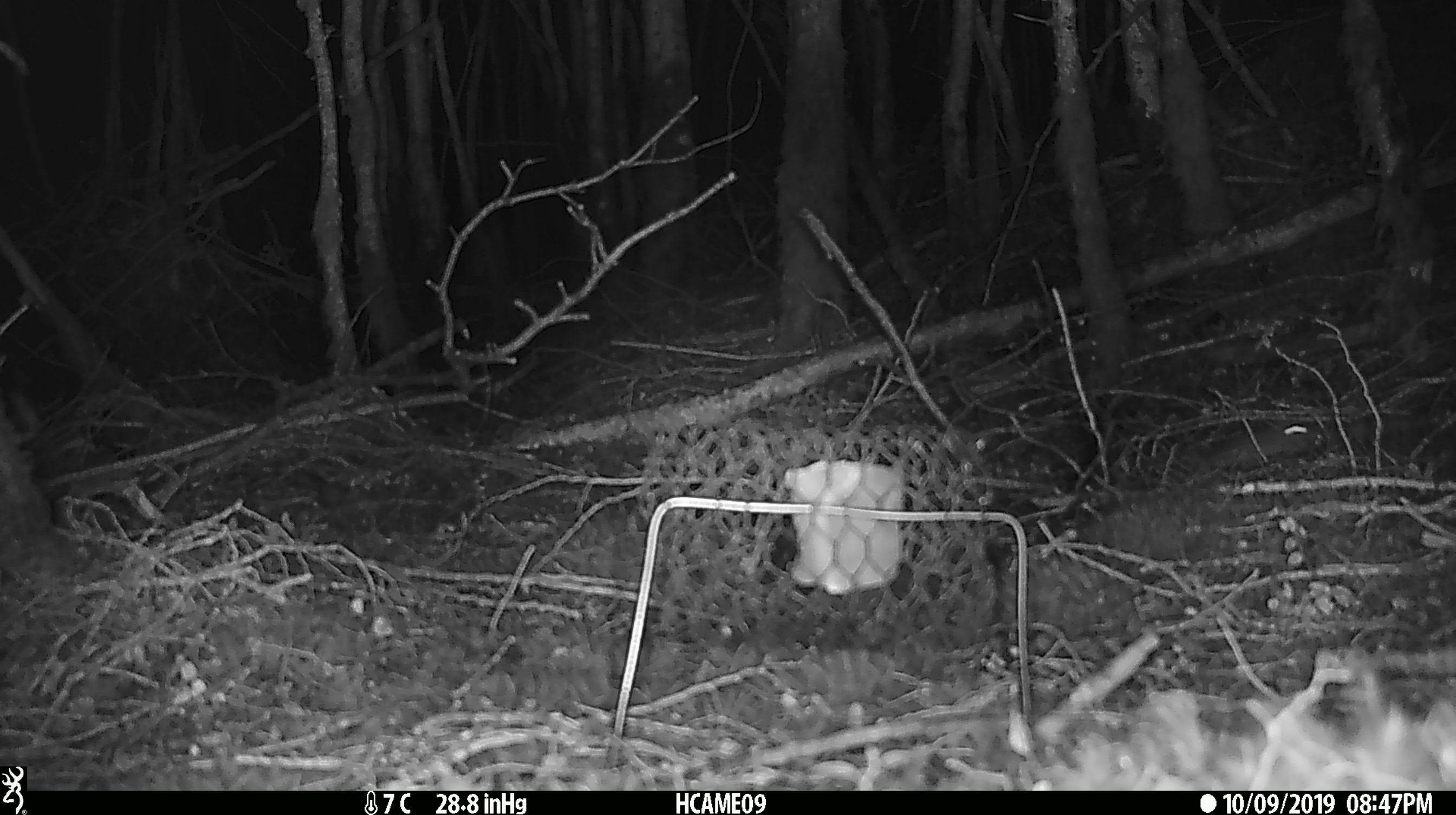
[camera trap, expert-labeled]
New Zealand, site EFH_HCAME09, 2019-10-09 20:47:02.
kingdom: Animalia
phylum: Chordata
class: Mammalia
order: Rodentia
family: Muridae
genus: Mus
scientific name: Mus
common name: mouse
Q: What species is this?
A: Mouse (Mus).